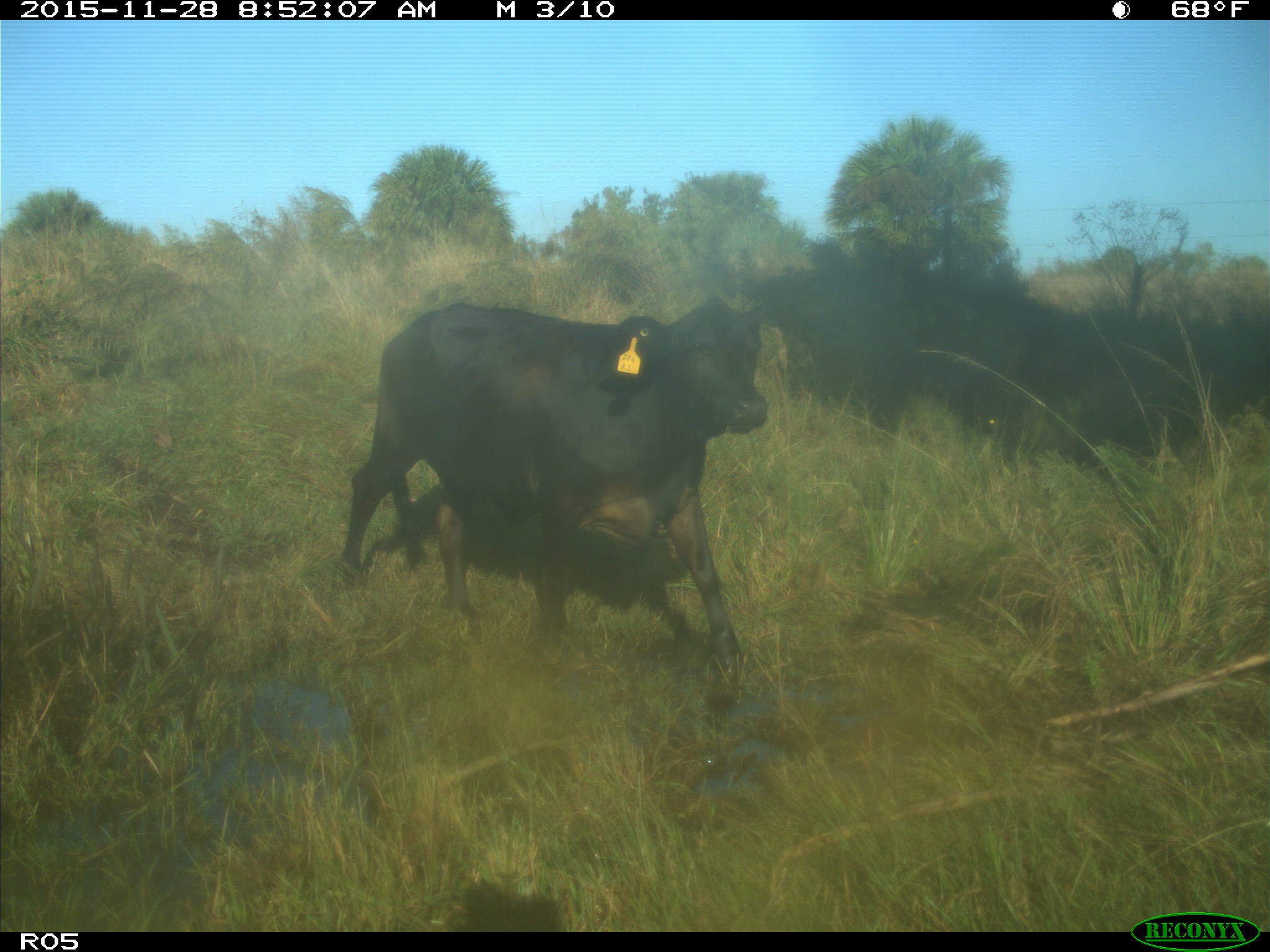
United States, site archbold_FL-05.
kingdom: Animalia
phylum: Chordata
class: Mammalia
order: Artiodactyla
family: Bovidae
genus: Bos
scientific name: Bos taurus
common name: domestic cow